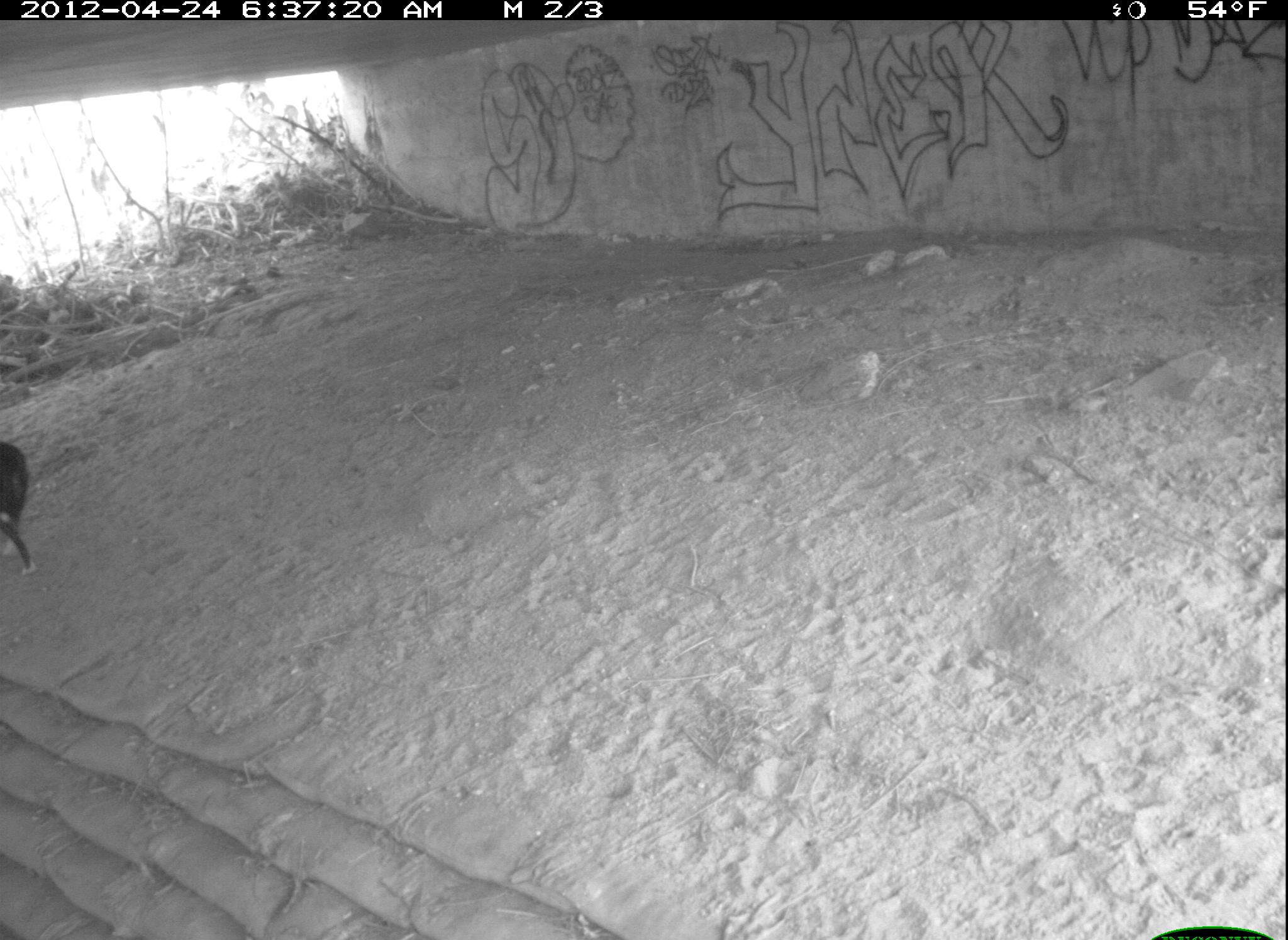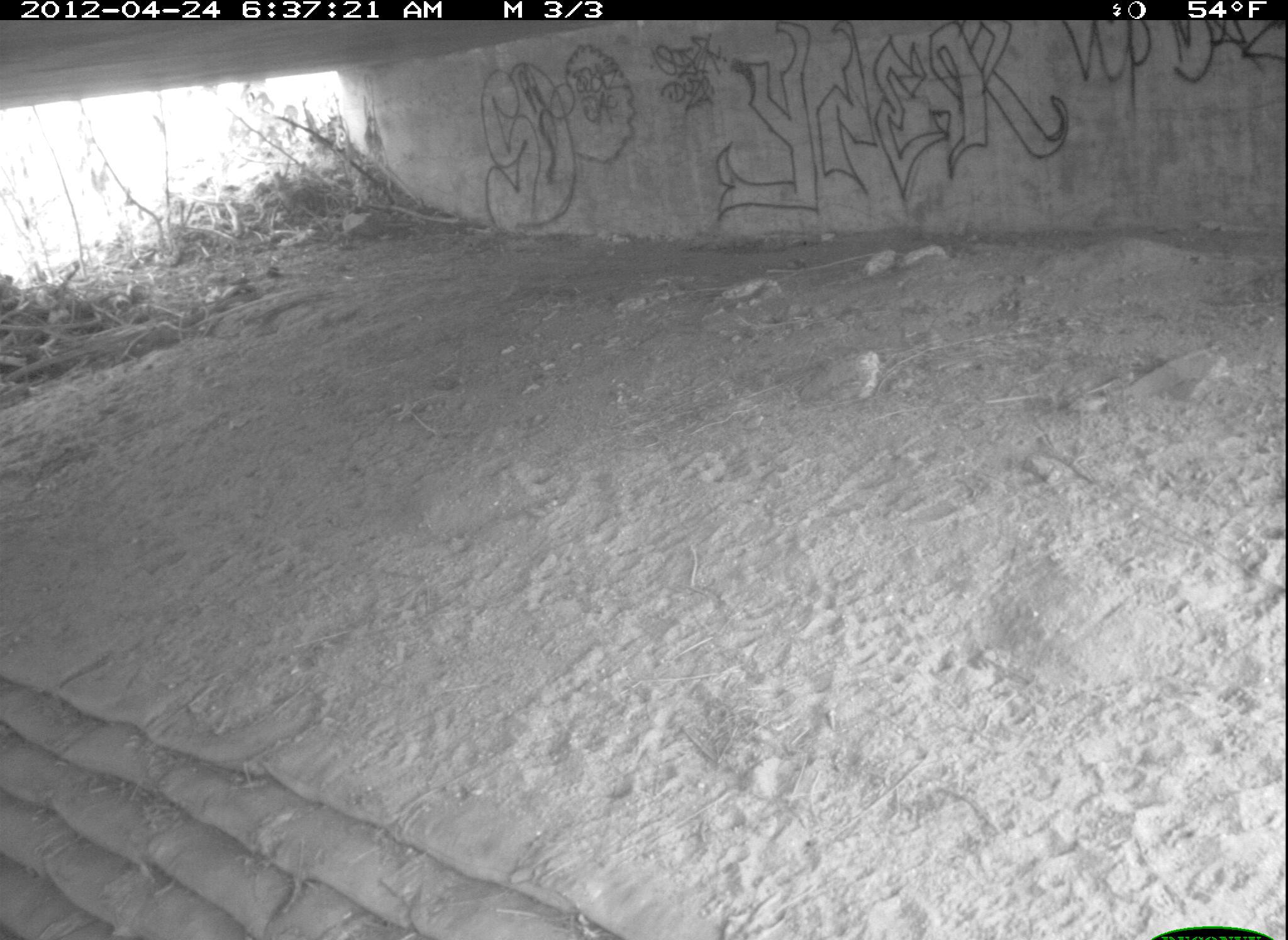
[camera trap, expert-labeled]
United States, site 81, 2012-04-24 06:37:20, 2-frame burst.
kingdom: Animalia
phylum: Chordata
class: Mammalia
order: Carnivora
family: Canidae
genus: Canis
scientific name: Canis familiaris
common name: domestic dog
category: dog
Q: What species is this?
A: Dog (domestic dog) (Canis familiaris).